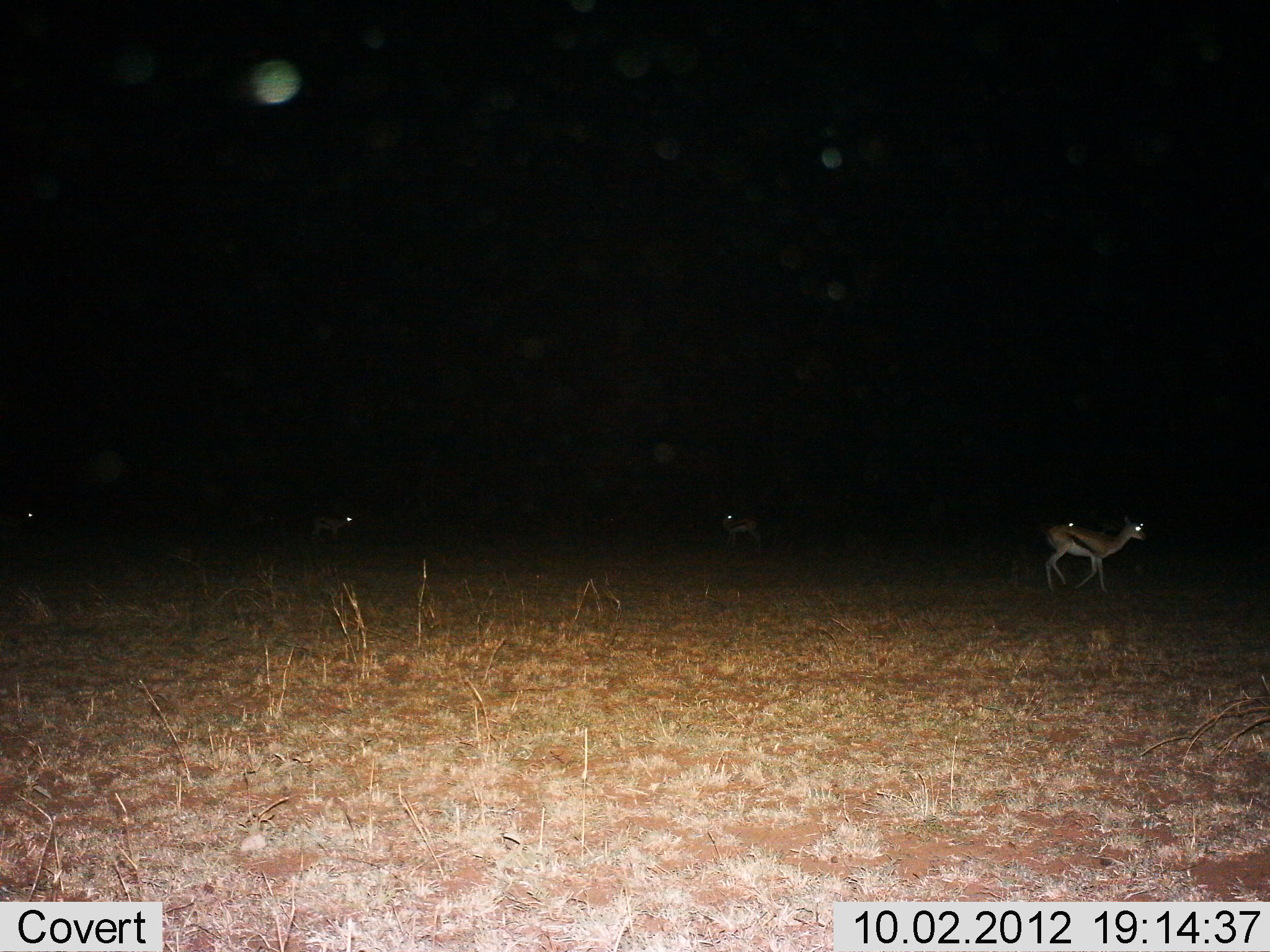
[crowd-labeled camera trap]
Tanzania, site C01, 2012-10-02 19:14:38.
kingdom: Animalia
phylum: Chordata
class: Mammalia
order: Artiodactyla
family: Bovidae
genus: Eudorcas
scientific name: Eudorcas thomsonii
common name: thomson's gazelle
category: gazellethomsons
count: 5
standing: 70%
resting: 0%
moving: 60%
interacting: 0%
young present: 0%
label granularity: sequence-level